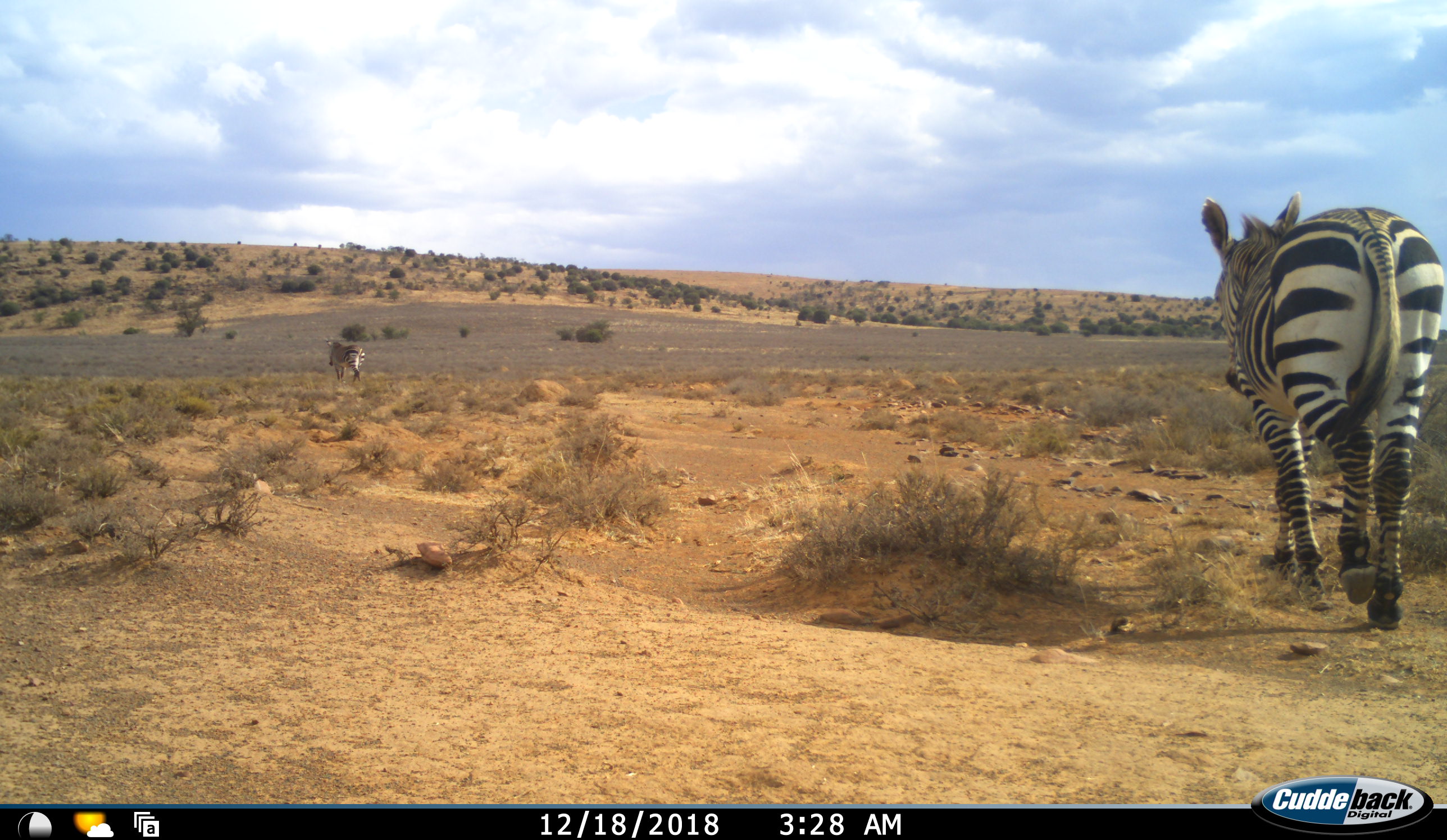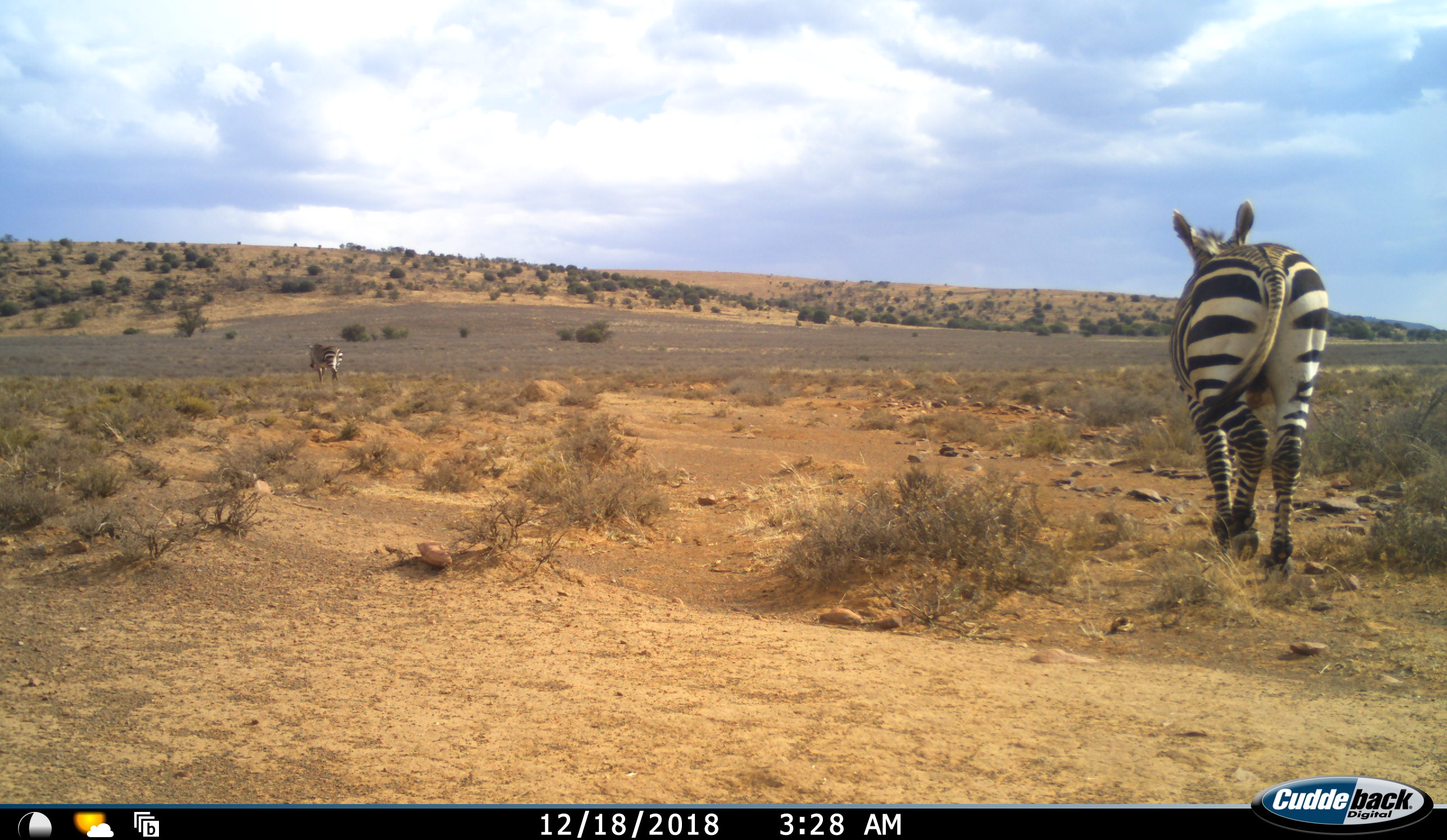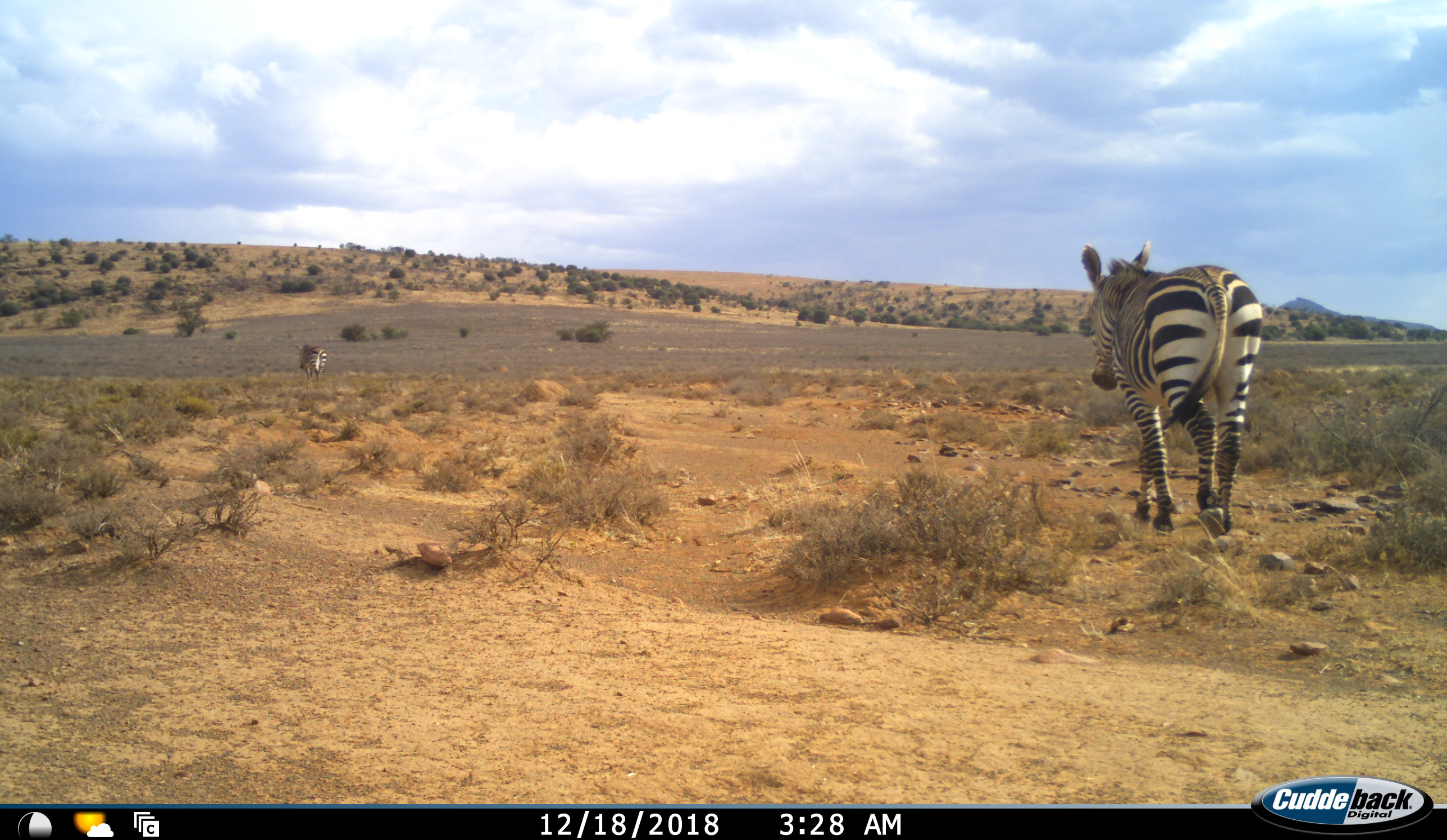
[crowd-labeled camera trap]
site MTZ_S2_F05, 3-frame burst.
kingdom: Animalia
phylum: Chordata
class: Mammalia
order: Perissodactyla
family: Equidae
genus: Equus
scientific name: Equus zebra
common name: mountain zebra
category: zebramountain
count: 2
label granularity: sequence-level